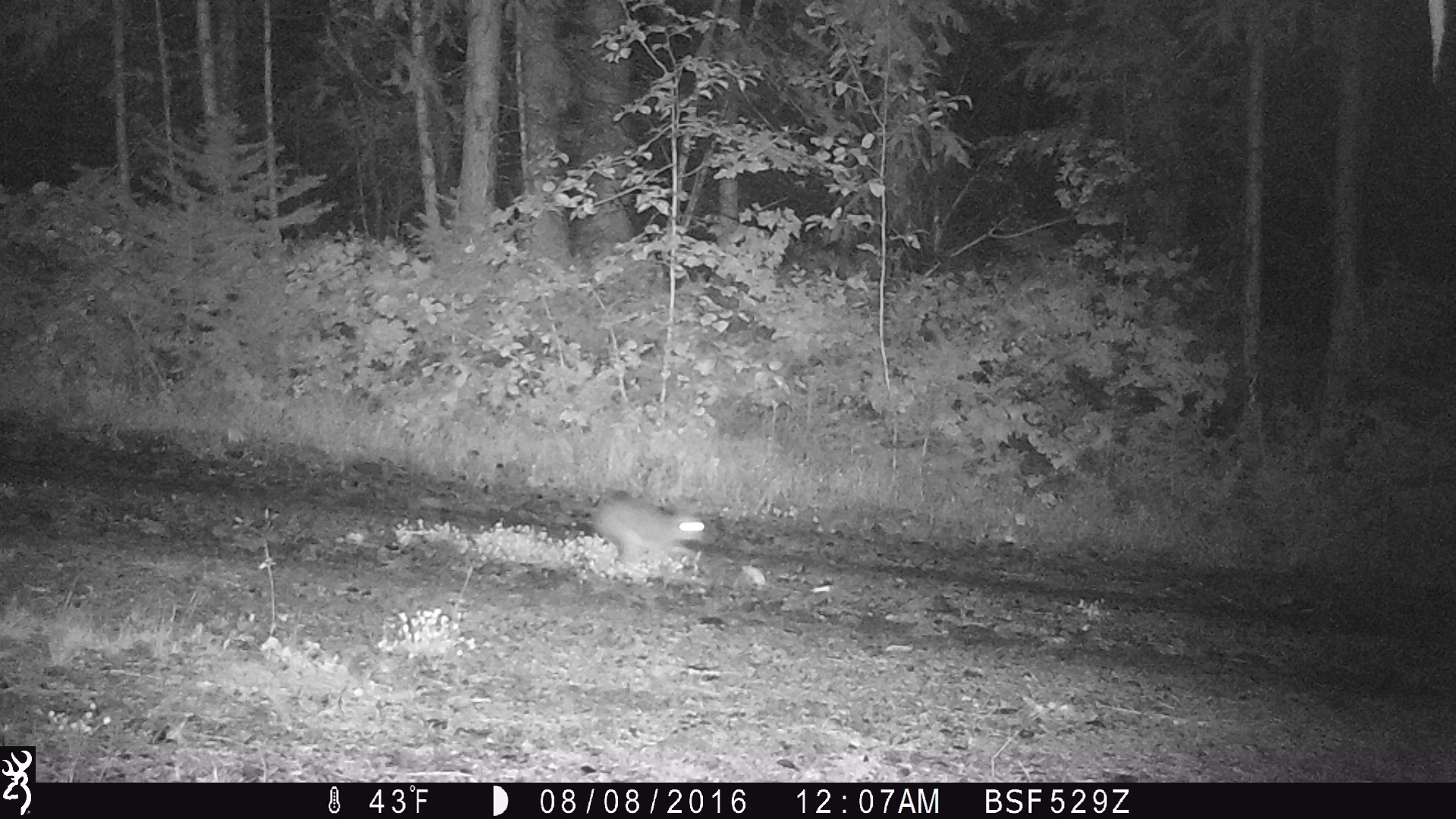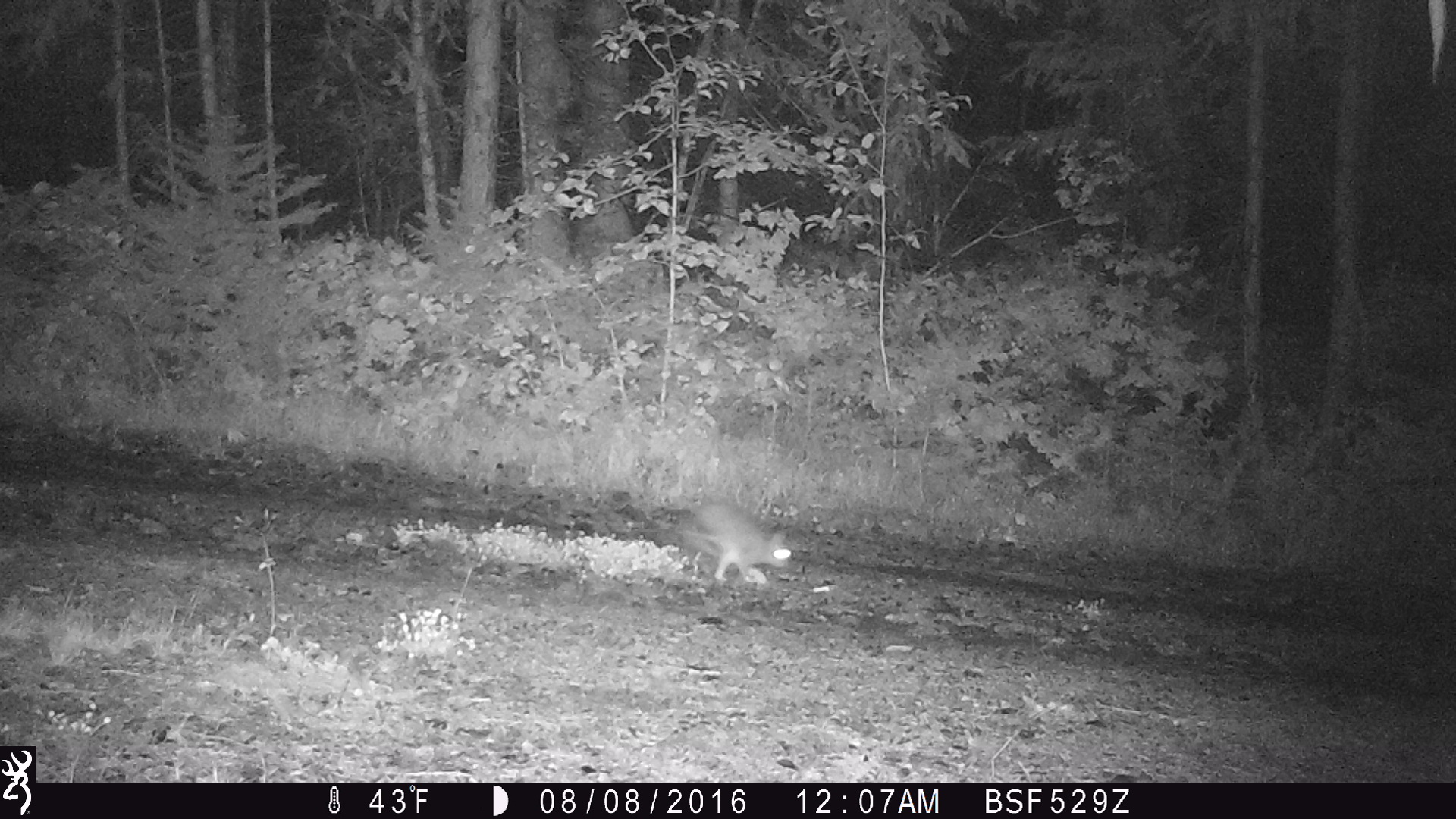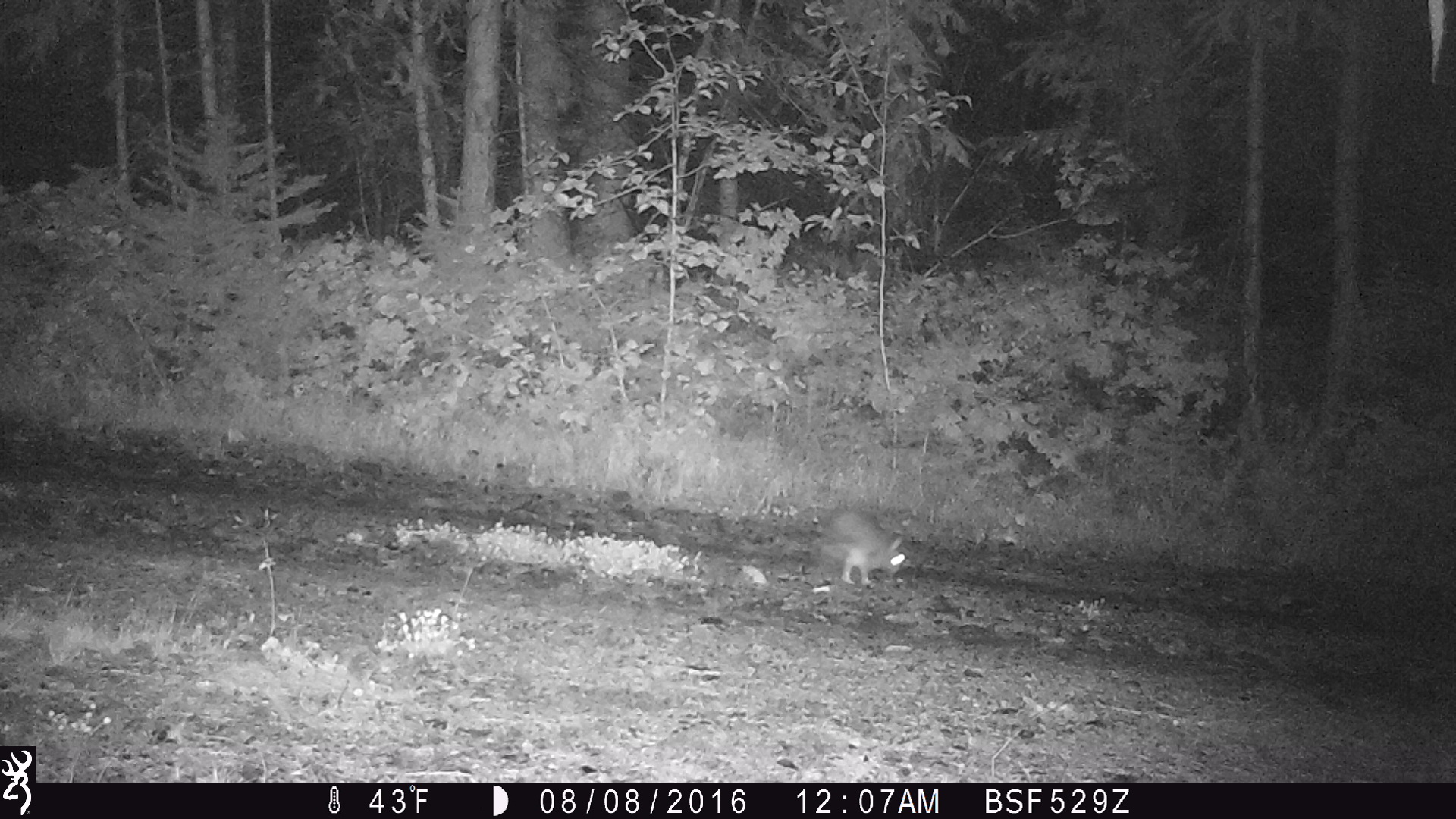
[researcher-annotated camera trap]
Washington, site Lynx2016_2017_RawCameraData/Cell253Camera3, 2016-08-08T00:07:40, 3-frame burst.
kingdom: Animalia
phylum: Chordata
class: Mammalia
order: Lagomorpha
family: Leporidae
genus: Lepus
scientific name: Lepus americanus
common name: snowshoe hare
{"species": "Lepus americanus (snowshoe hare)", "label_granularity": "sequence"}